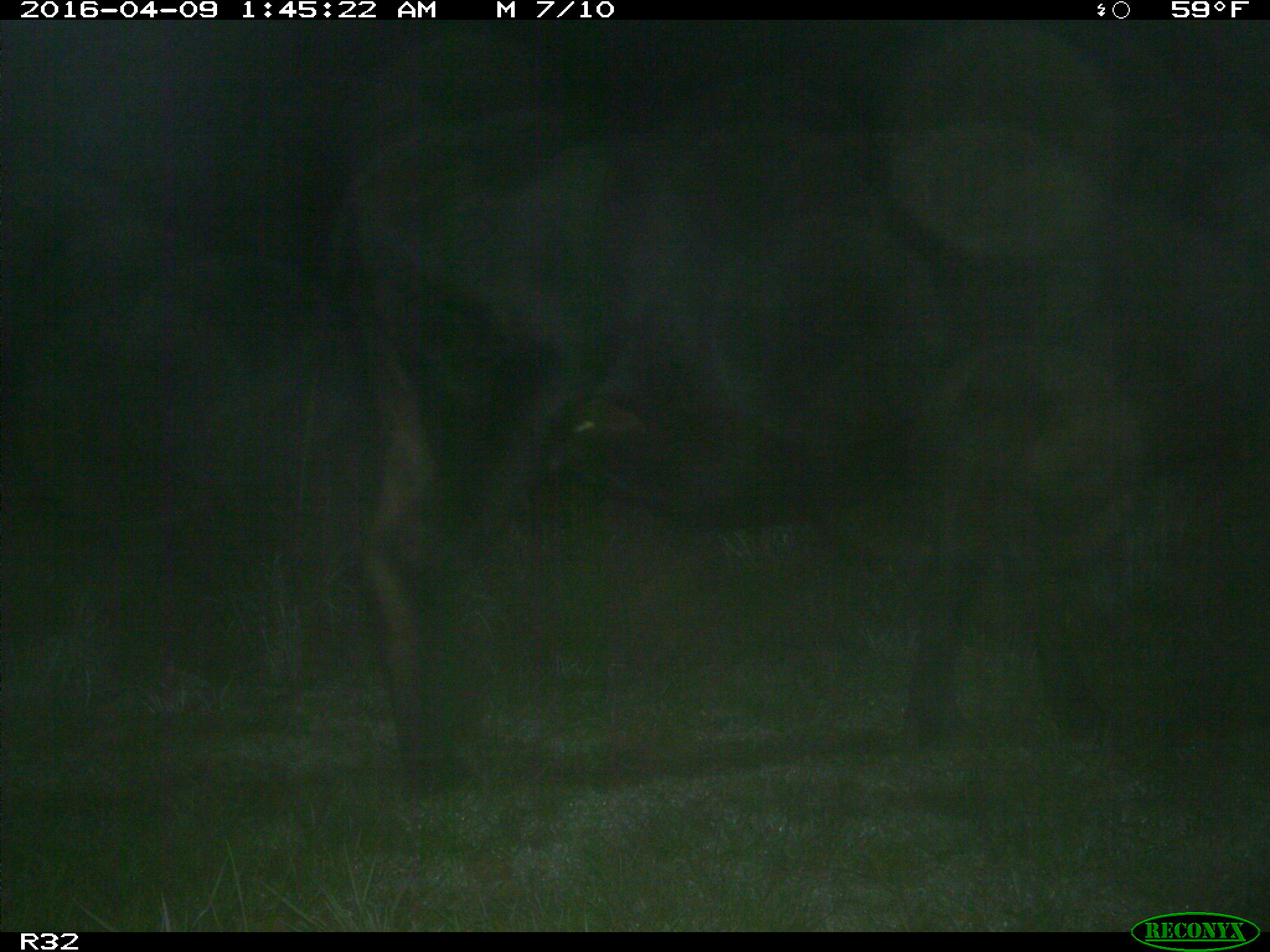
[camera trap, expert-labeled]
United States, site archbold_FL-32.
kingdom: Animalia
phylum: Chordata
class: Mammalia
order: Artiodactyla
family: Bovidae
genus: Bos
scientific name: Bos taurus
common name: domestic cow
Bos taurus (domestic cow).